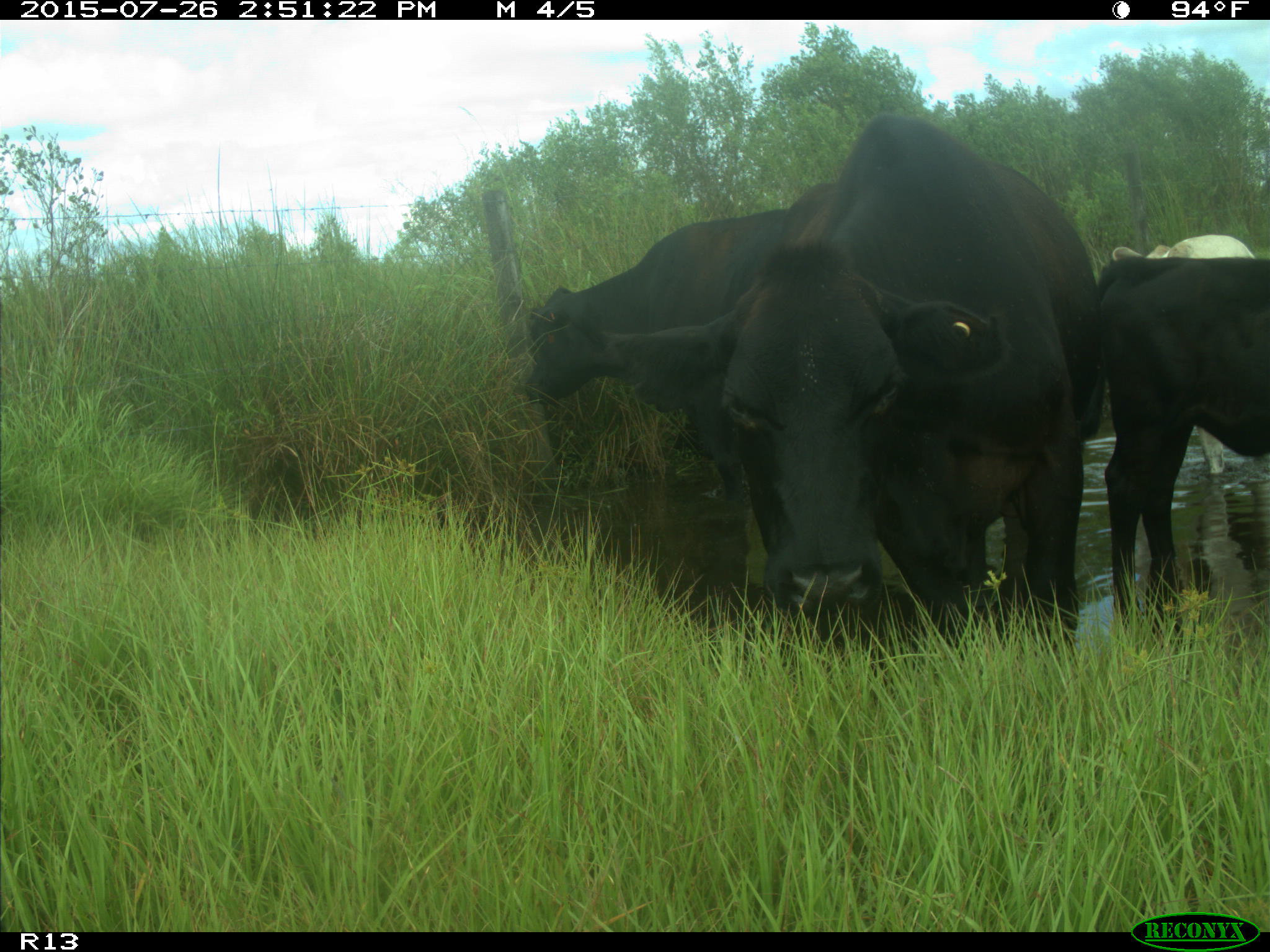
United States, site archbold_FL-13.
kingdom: Animalia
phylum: Chordata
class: Mammalia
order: Artiodactyla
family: Bovidae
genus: Bos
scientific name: Bos taurus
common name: domestic cow